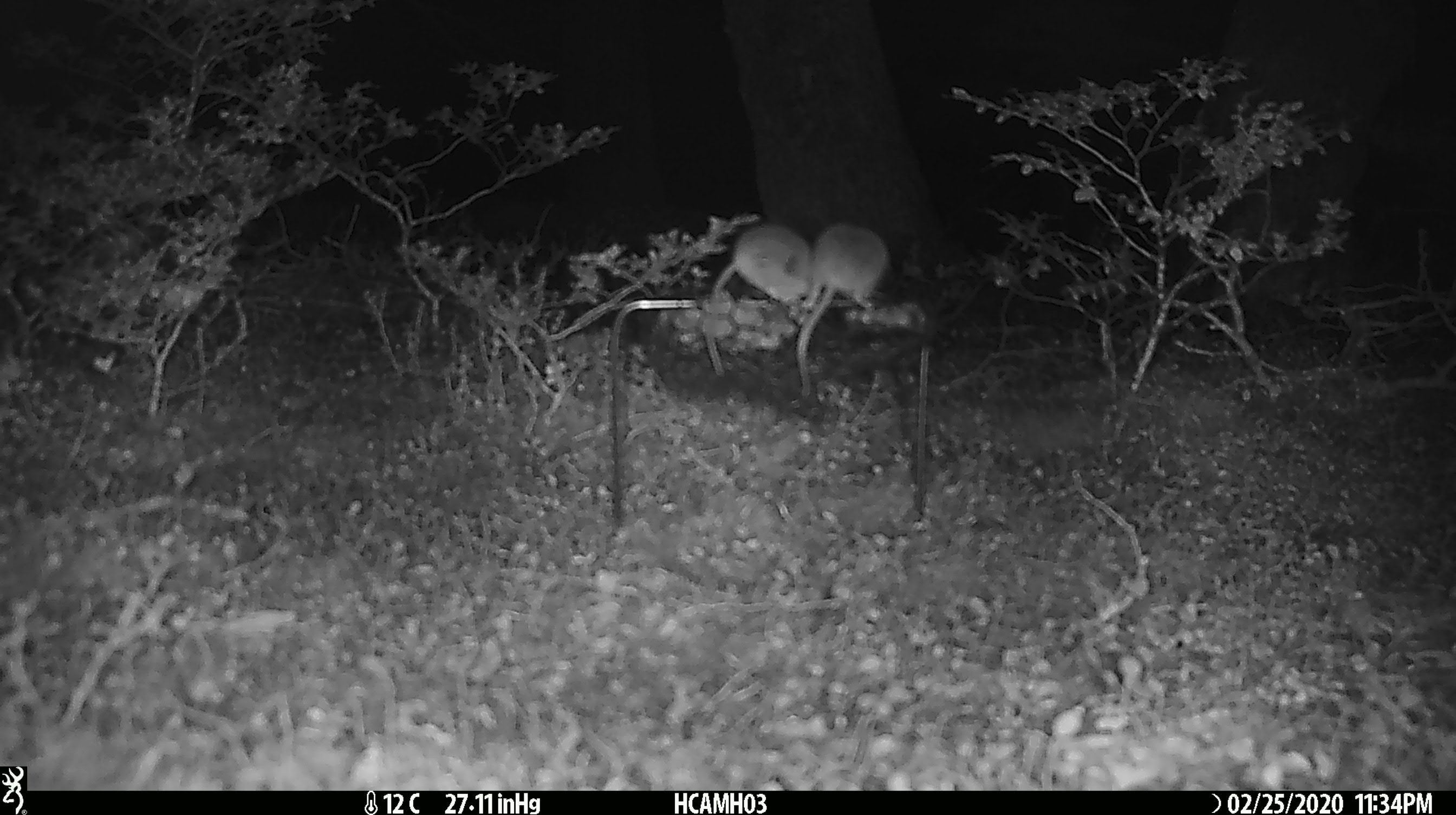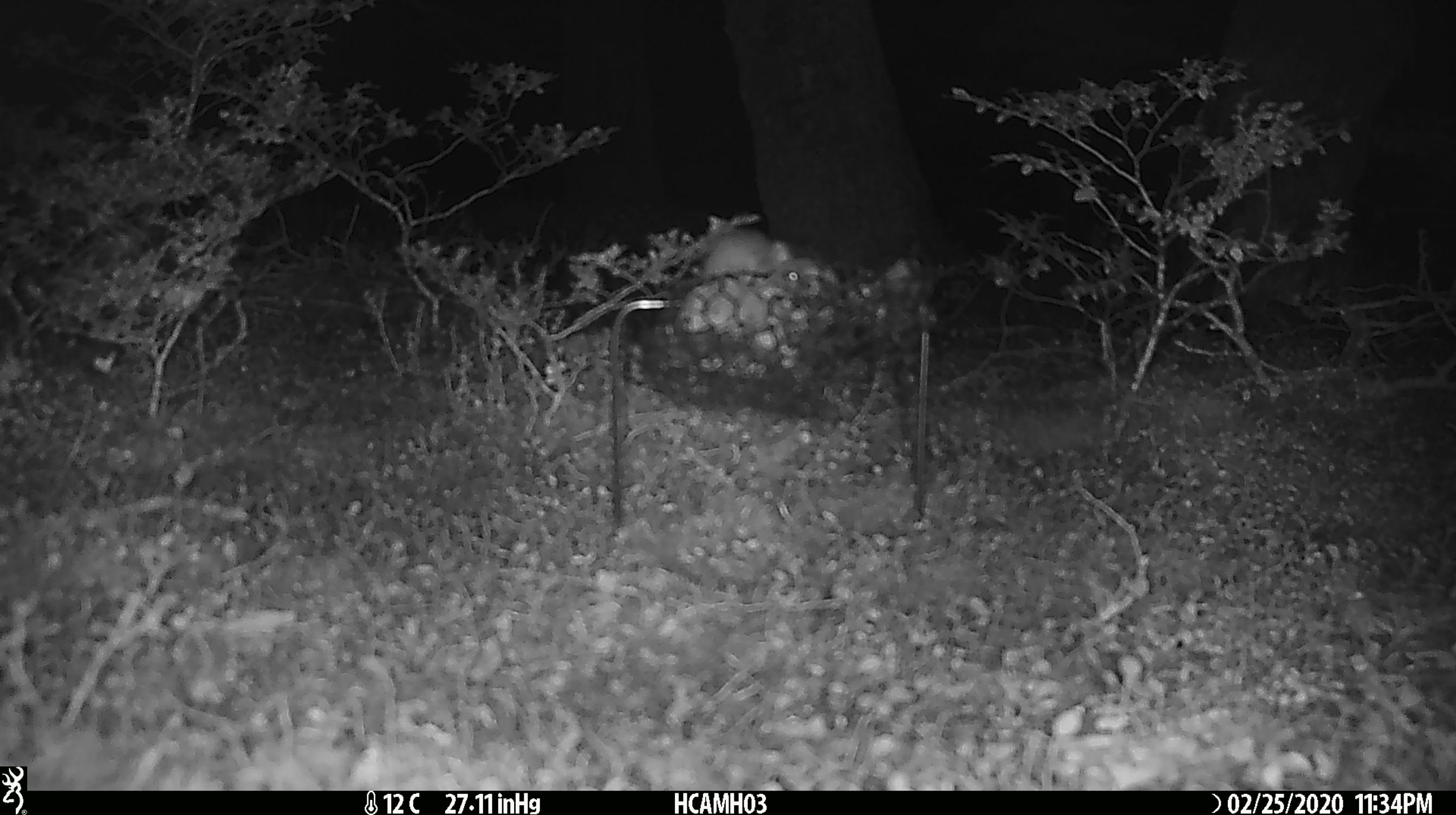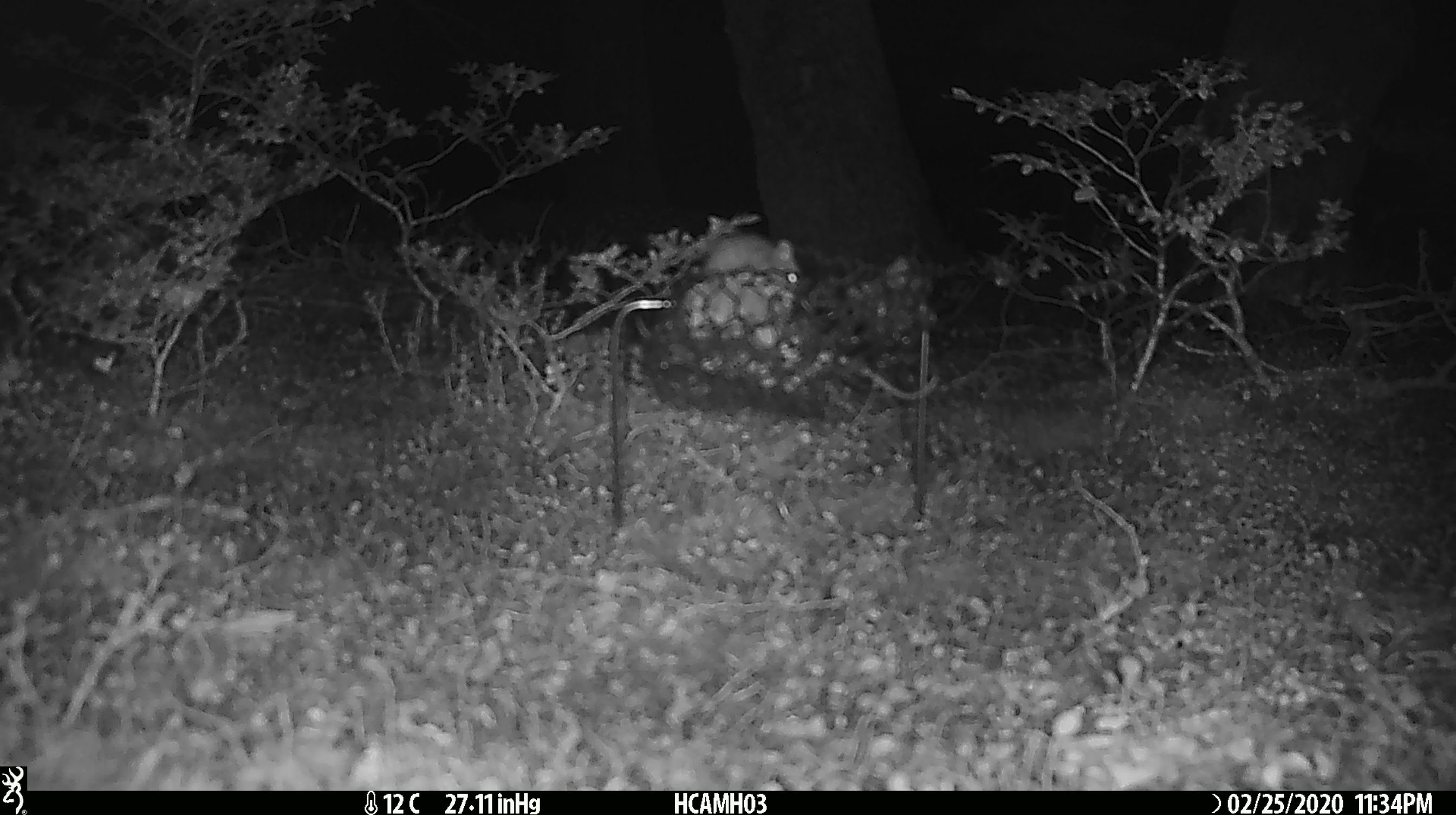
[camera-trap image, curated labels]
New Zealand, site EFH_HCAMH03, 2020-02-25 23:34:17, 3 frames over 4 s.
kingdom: Animalia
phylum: Chordata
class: Mammalia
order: Rodentia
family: Muridae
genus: Mus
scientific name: Mus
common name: mouse